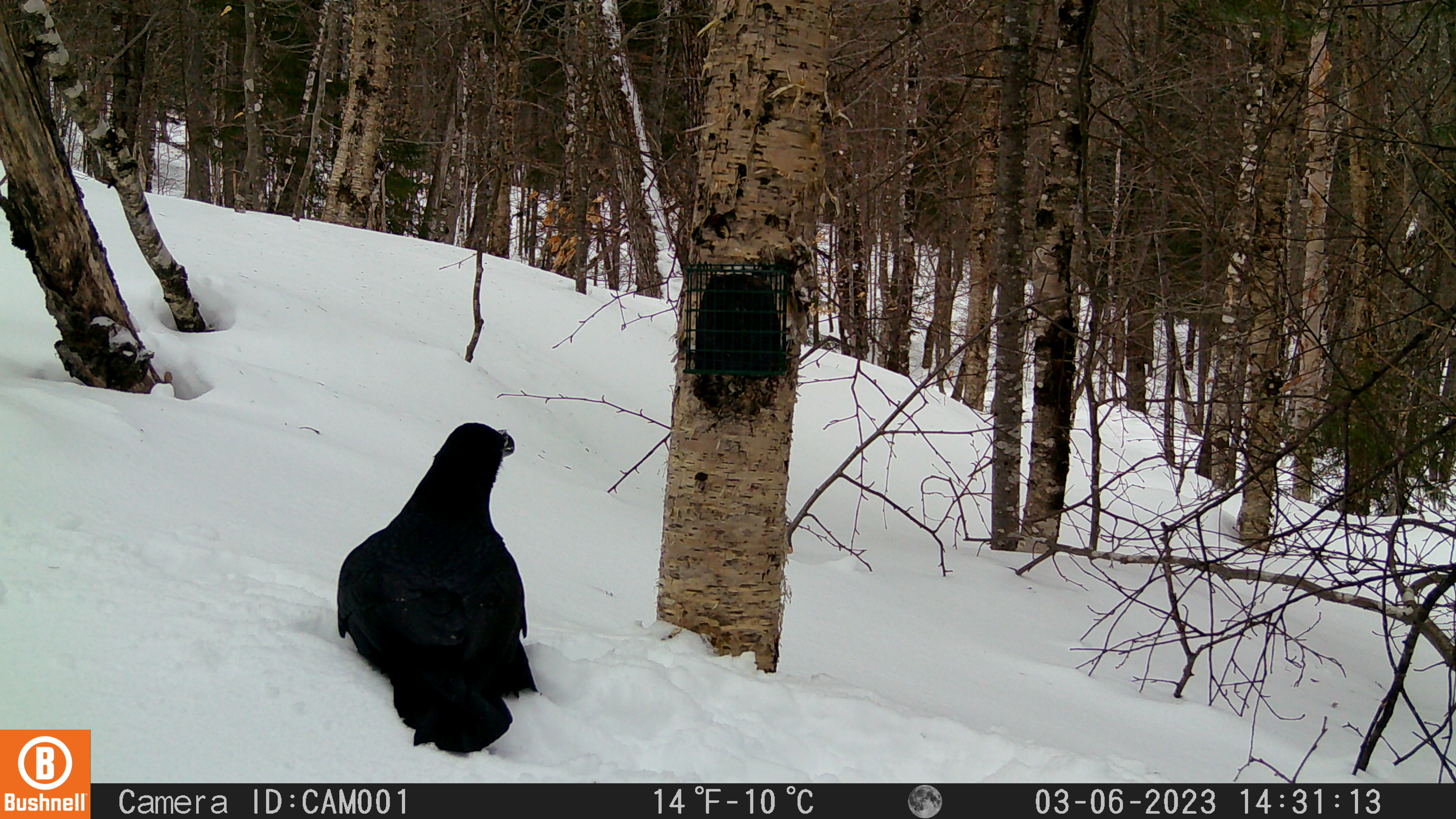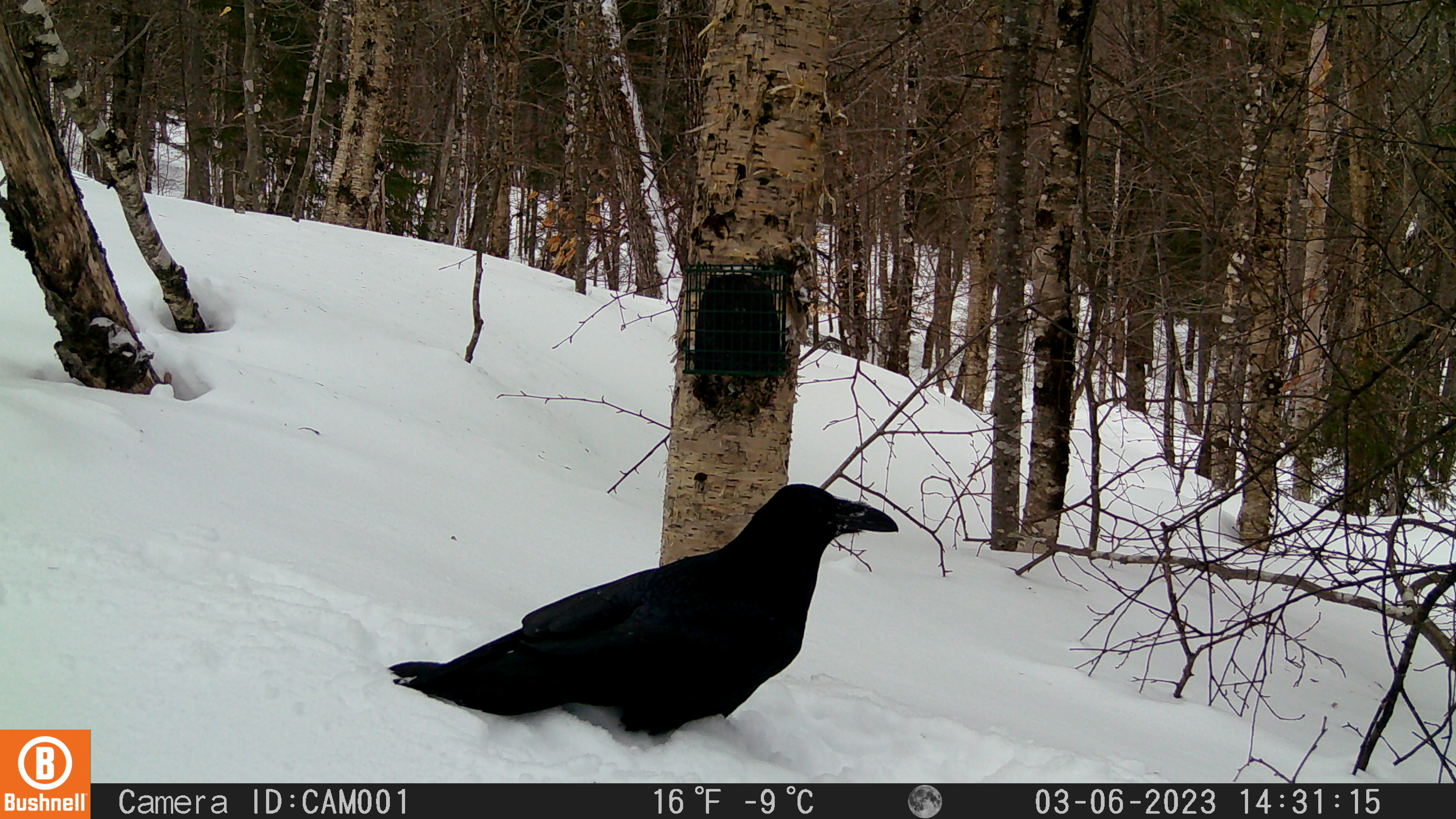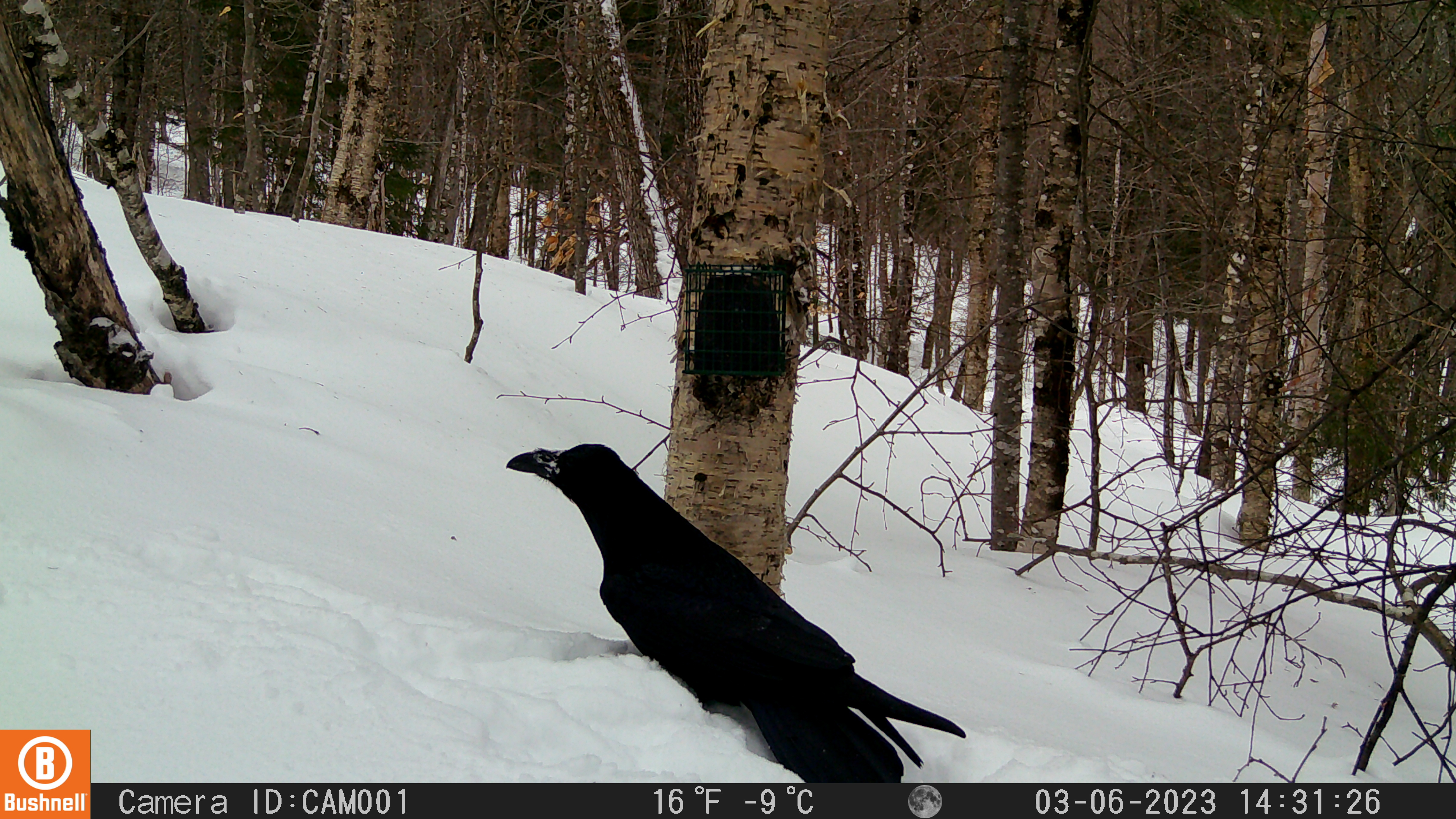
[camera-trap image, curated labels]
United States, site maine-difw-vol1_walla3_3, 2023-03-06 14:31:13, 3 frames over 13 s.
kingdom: Animalia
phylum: Chordata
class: Aves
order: Passeriformes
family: Corvidae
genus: Corvus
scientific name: Corvus corax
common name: common raven